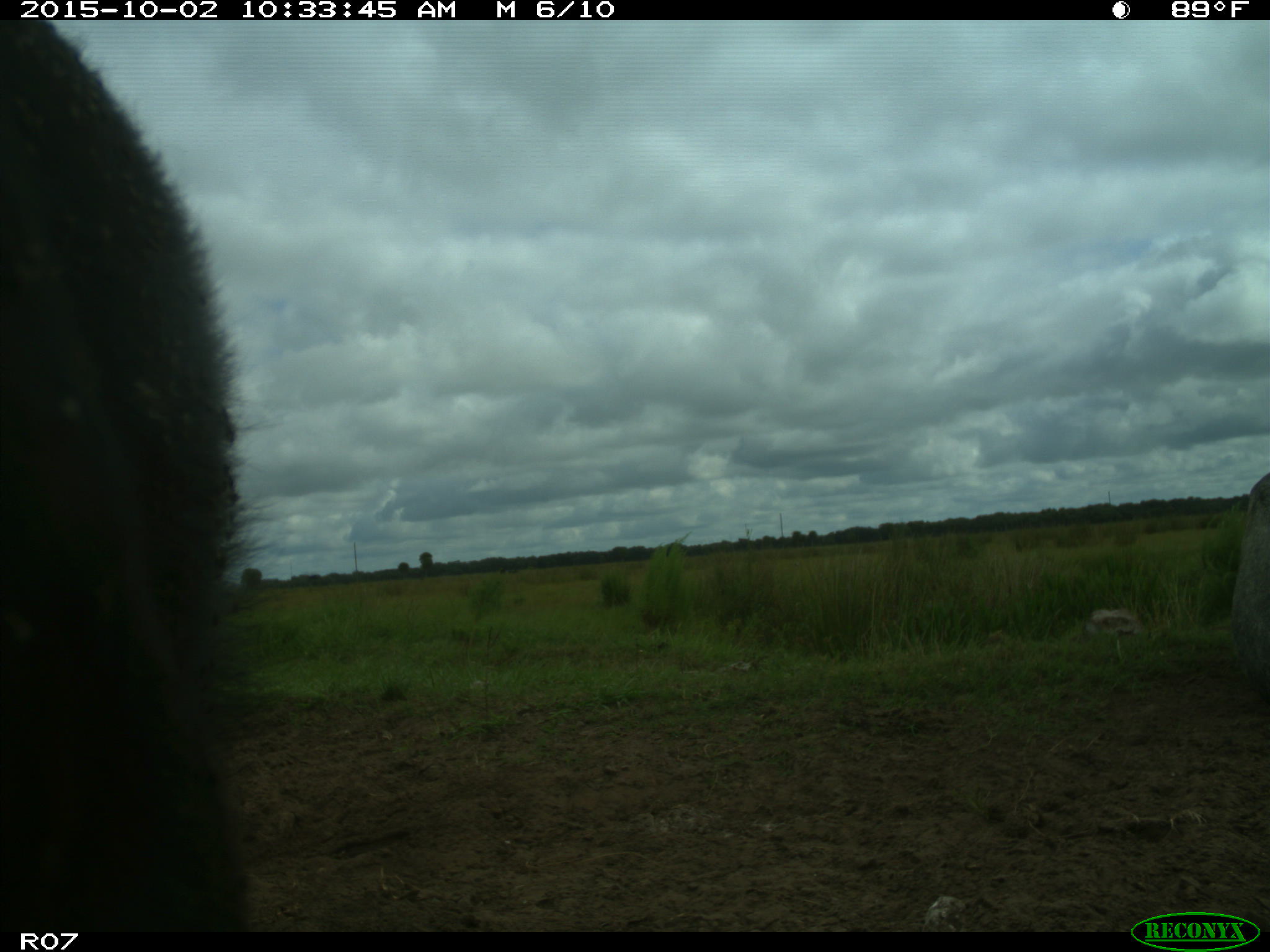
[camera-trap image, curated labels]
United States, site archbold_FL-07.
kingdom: Animalia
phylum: Chordata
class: Mammalia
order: Artiodactyla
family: Bovidae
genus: Bos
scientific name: Bos taurus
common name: domestic cow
Bos taurus (domestic cow).